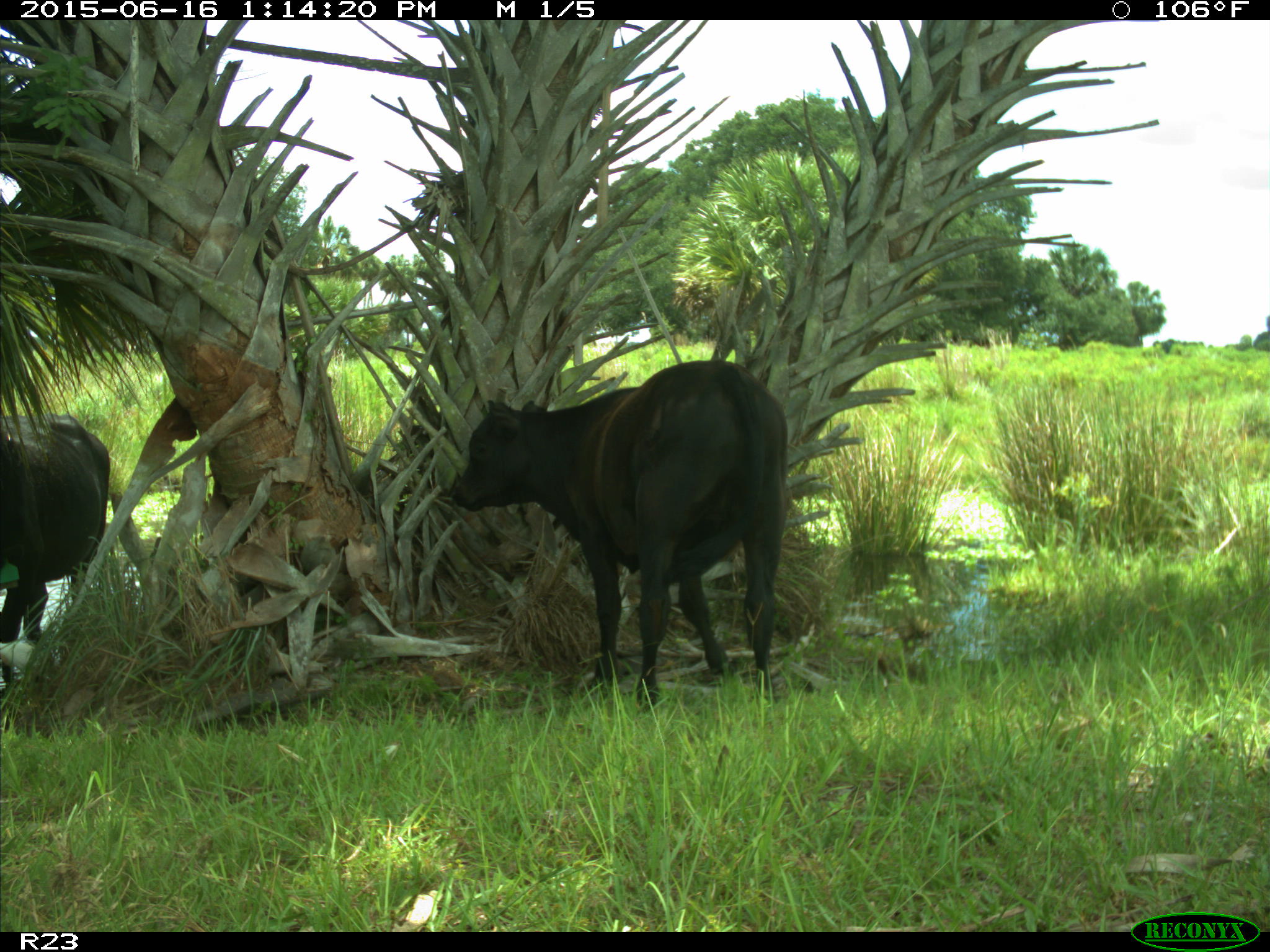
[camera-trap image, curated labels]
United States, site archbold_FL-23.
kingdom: Animalia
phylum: Chordata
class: Mammalia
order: Artiodactyla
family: Bovidae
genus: Bos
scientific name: Bos taurus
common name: domestic cow